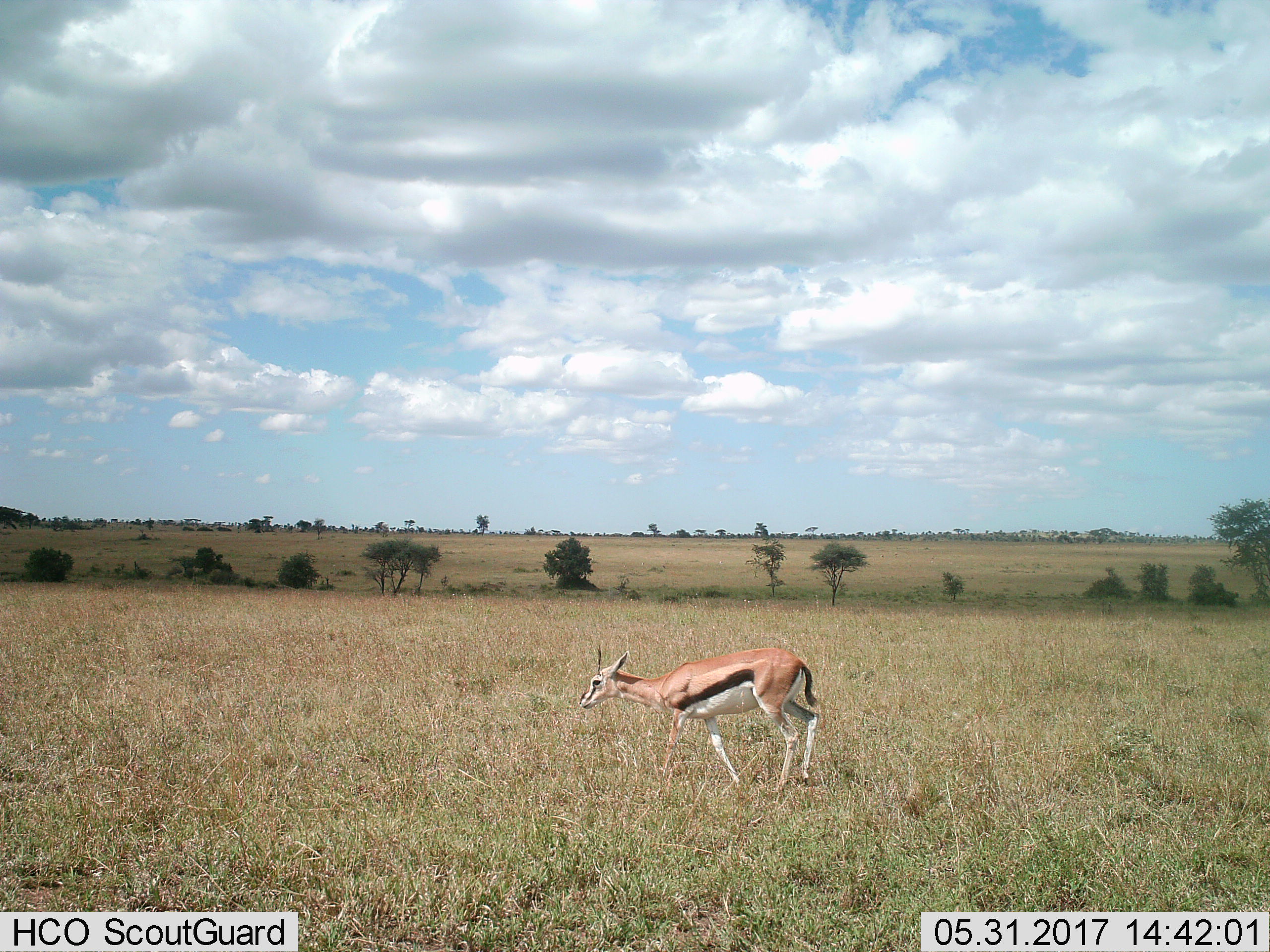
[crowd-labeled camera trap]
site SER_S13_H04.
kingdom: Animalia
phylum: Chordata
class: Mammalia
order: Artiodactyla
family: Bovidae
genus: Eudorcas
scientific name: Eudorcas thomsonii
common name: thomson's gazelle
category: gazellethomsons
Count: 1.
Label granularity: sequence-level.